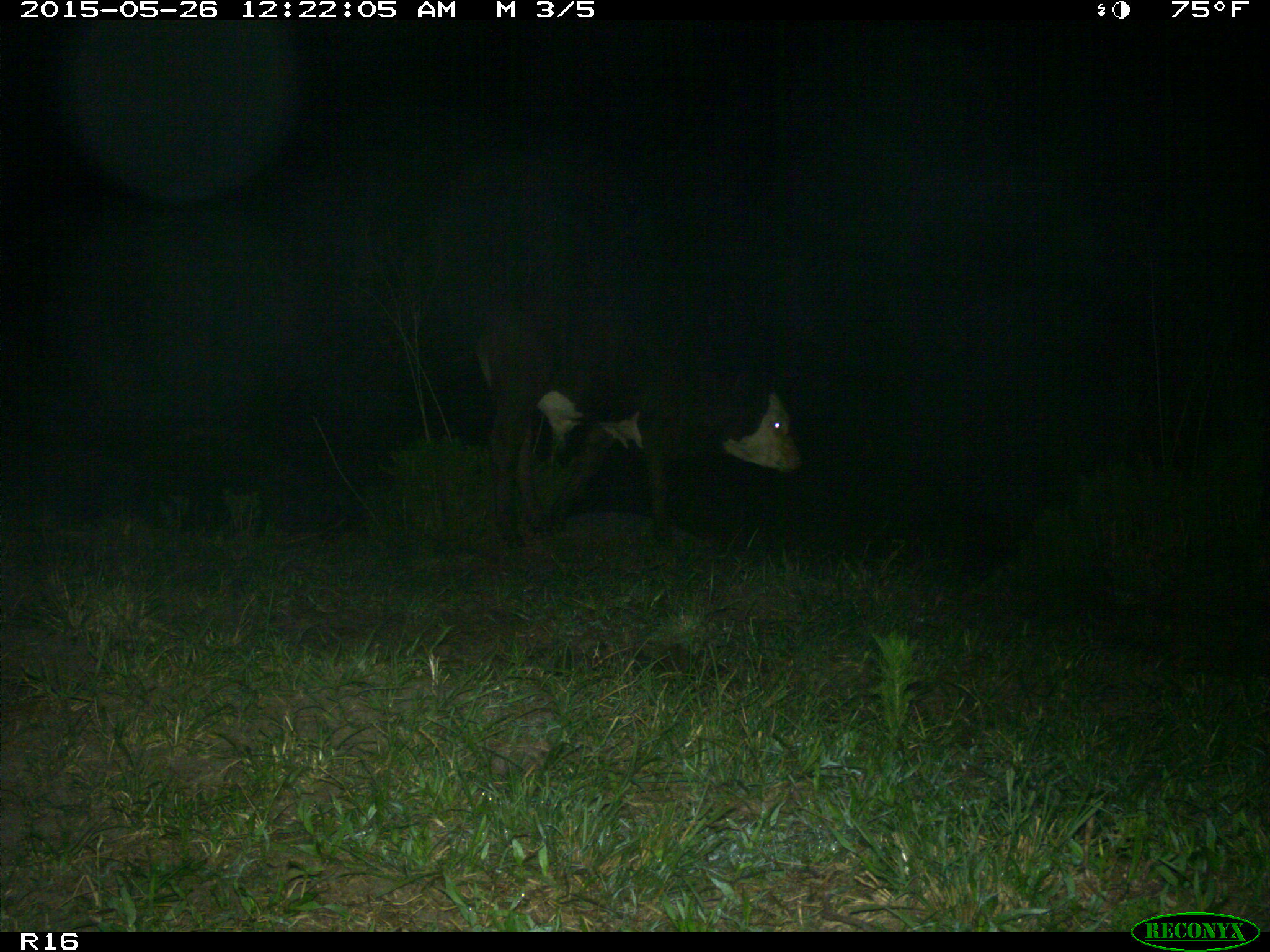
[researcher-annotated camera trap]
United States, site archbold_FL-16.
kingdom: Animalia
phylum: Chordata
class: Mammalia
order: Artiodactyla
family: Bovidae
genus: Bos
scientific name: Bos taurus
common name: domestic cow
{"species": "Bos taurus (domestic cow)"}